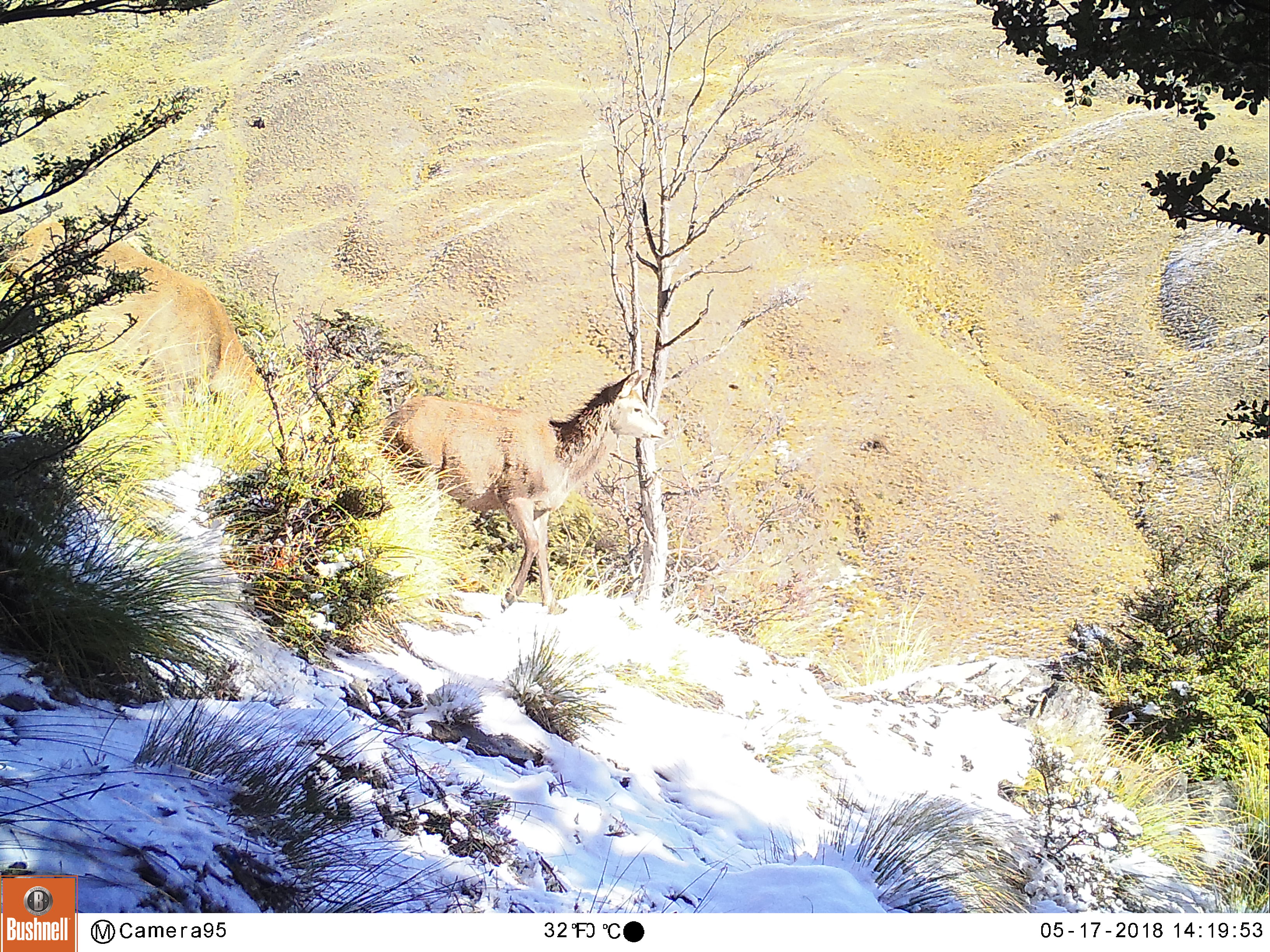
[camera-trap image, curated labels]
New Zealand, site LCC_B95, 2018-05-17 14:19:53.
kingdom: Animalia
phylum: Chordata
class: Mammalia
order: Artiodactyla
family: Cervidae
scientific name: Cervidae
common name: deer